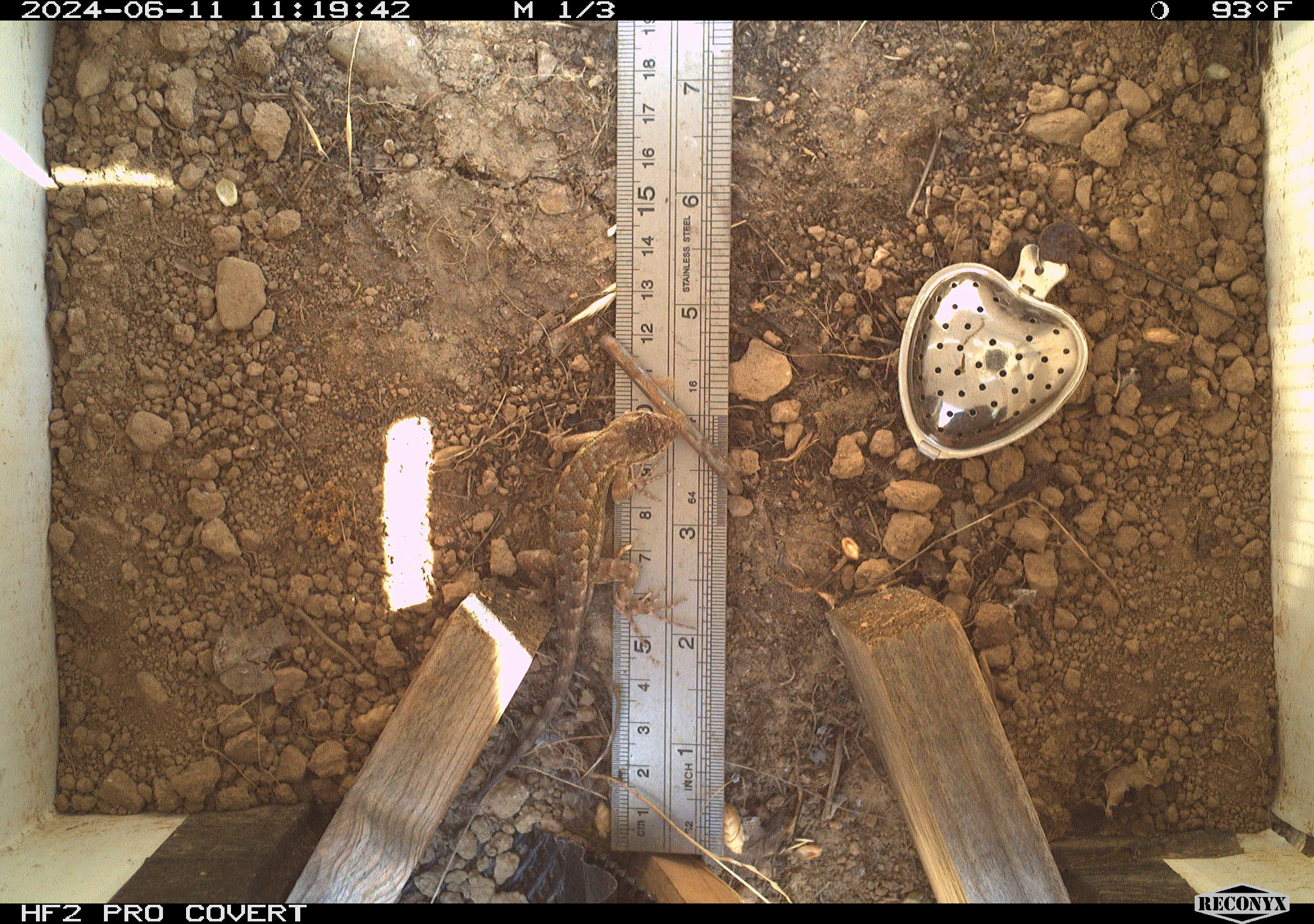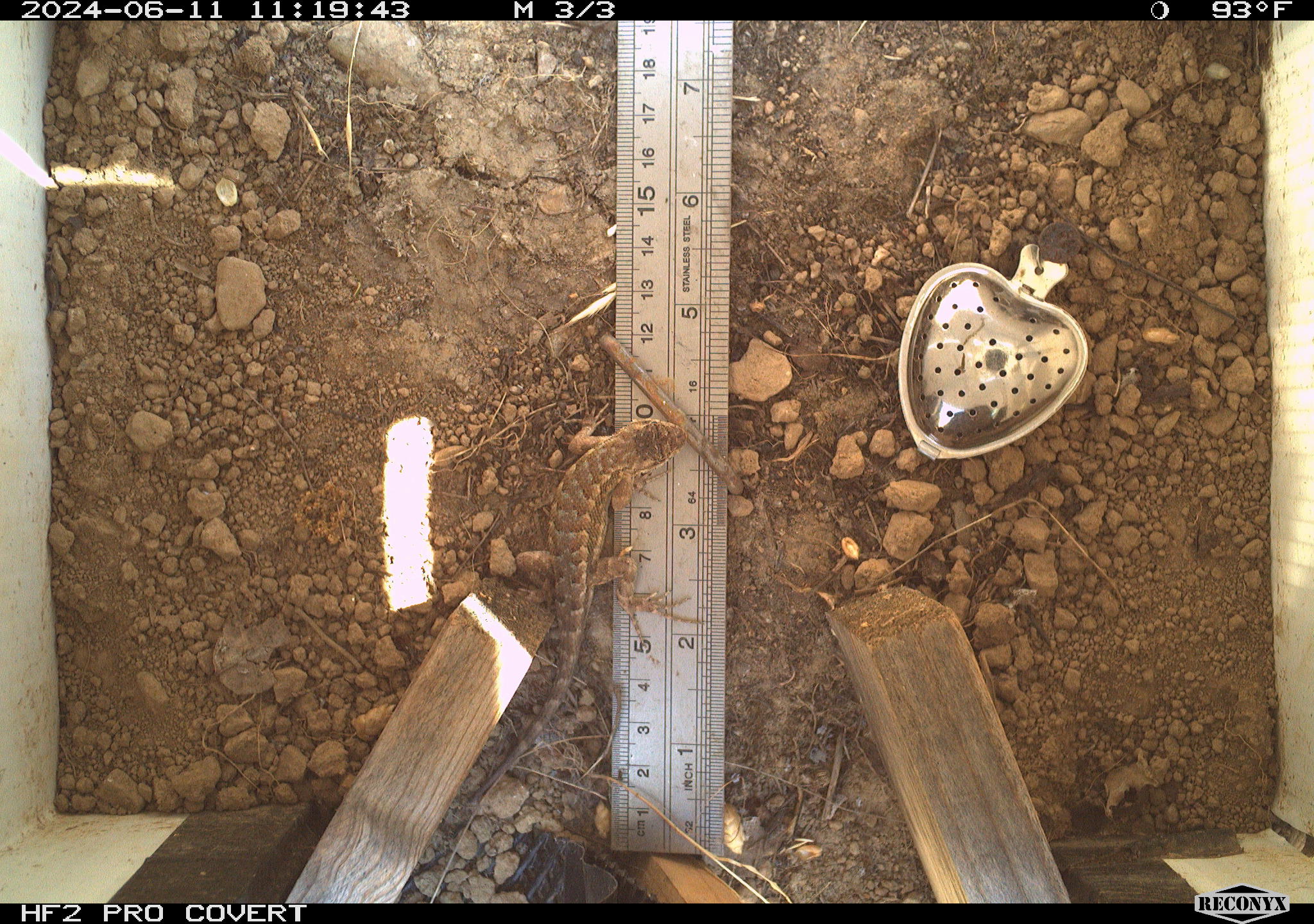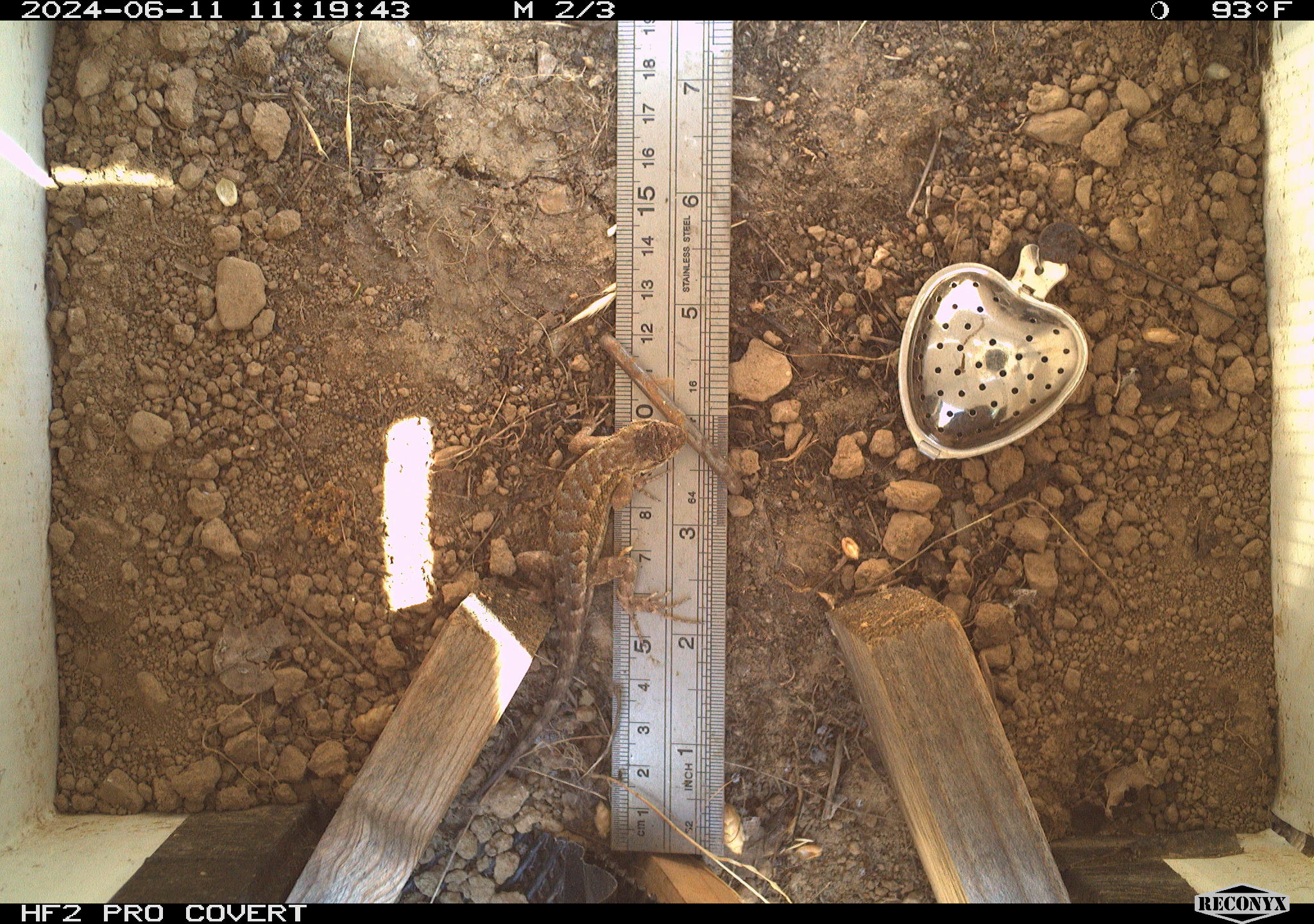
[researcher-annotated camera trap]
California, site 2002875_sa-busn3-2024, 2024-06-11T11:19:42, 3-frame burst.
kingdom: Animalia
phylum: Chordata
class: Reptilia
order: Squamata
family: Phrynosomatidae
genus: Sceloporus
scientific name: Sceloporus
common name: spiny lizards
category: sceloporus species